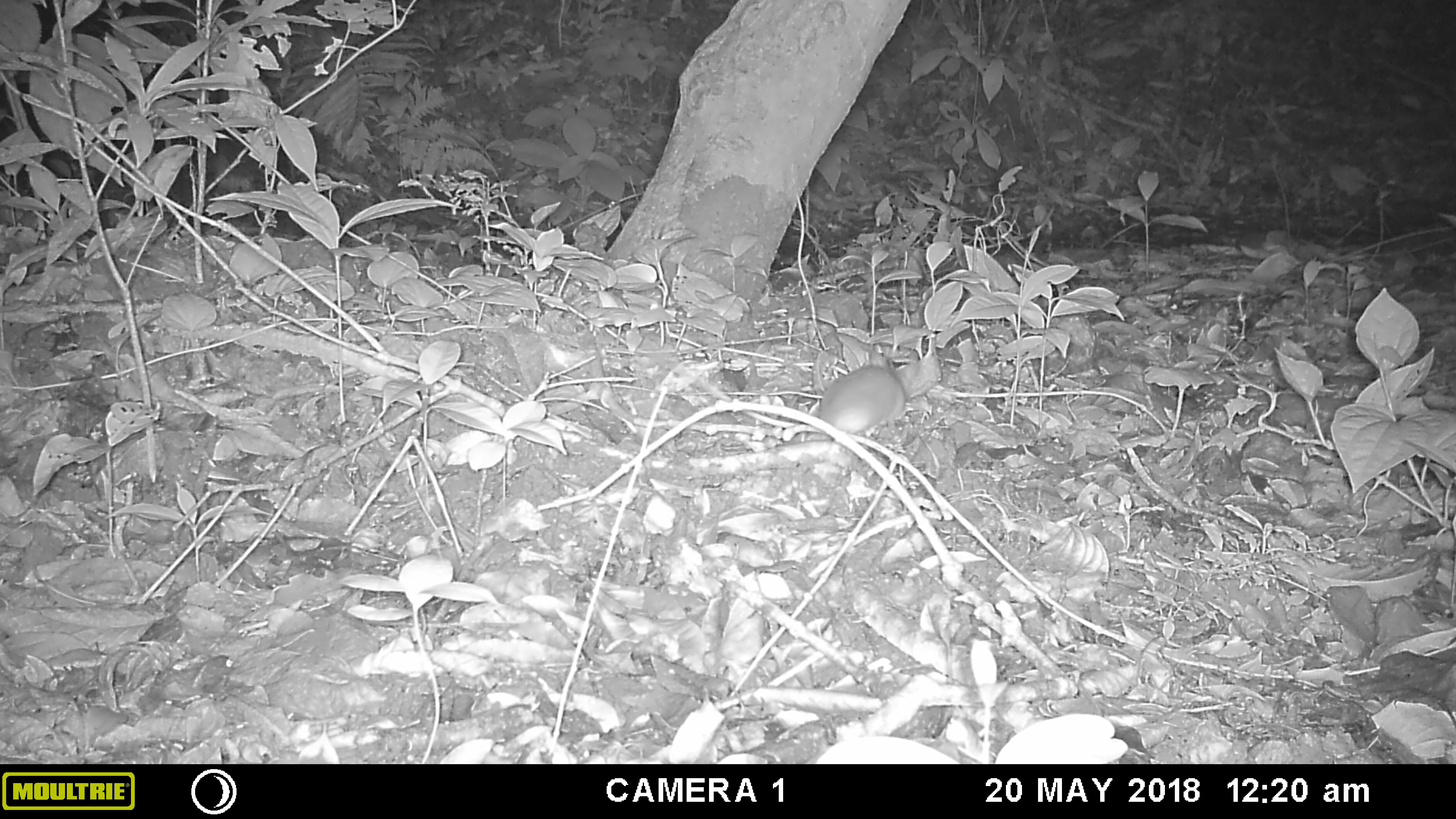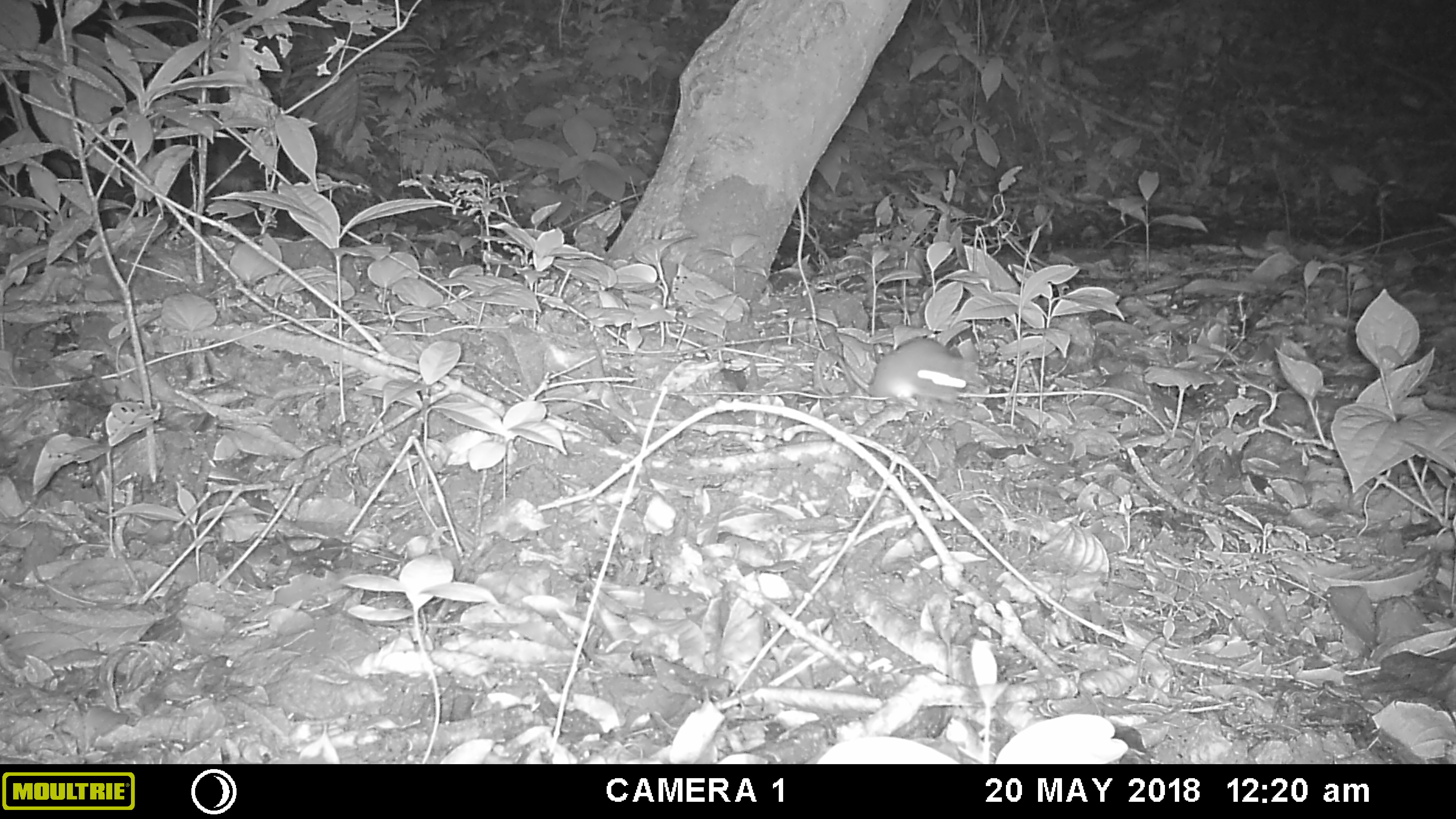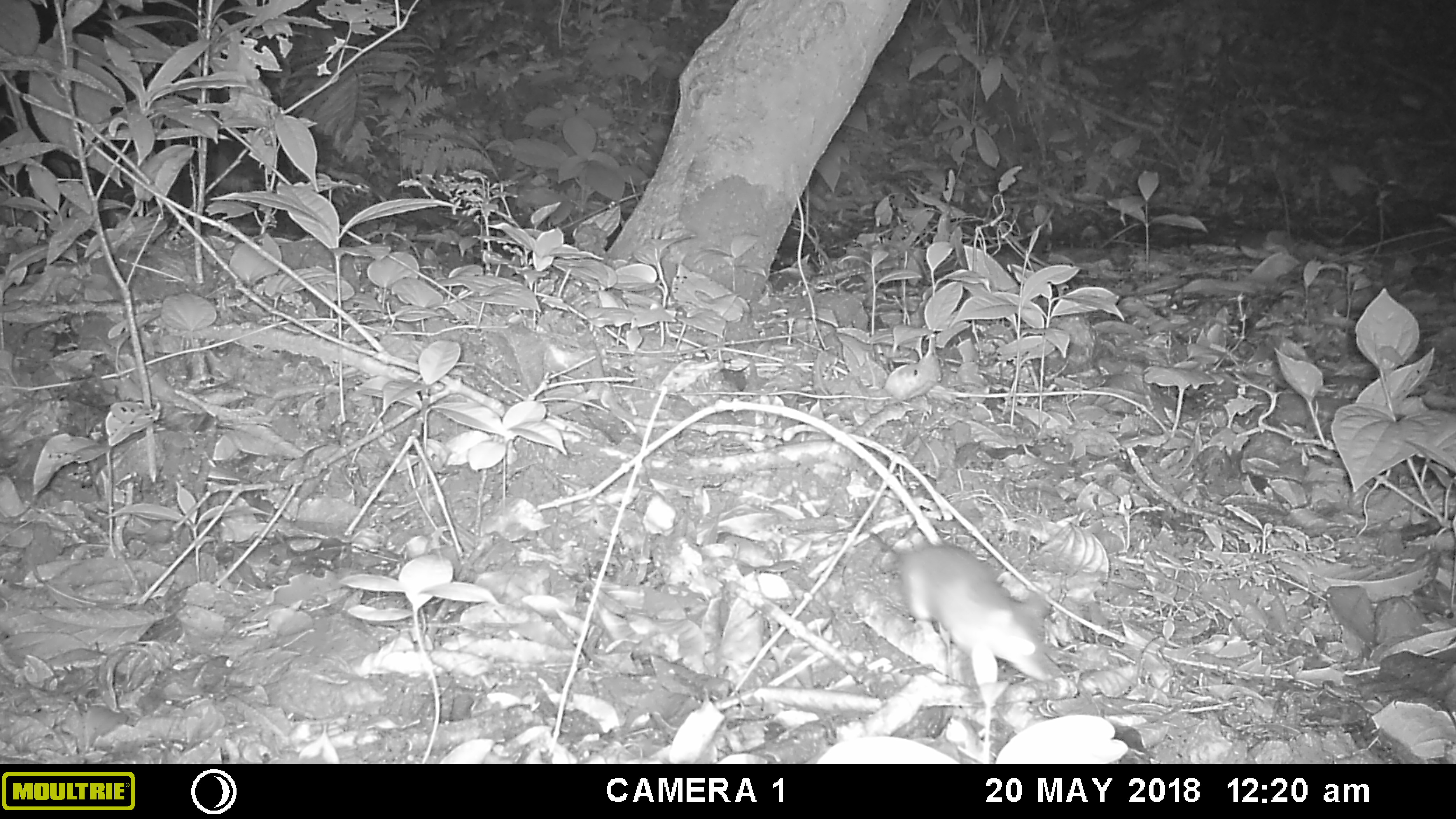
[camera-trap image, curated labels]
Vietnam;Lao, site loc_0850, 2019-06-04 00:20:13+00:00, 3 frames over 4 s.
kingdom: Animalia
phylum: Chordata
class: Mammalia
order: Rodentia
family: Muridae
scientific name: Muridae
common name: old-world mice and rats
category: unidentified murid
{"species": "unidentified murid (old-world mice and rats) (Muridae)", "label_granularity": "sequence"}